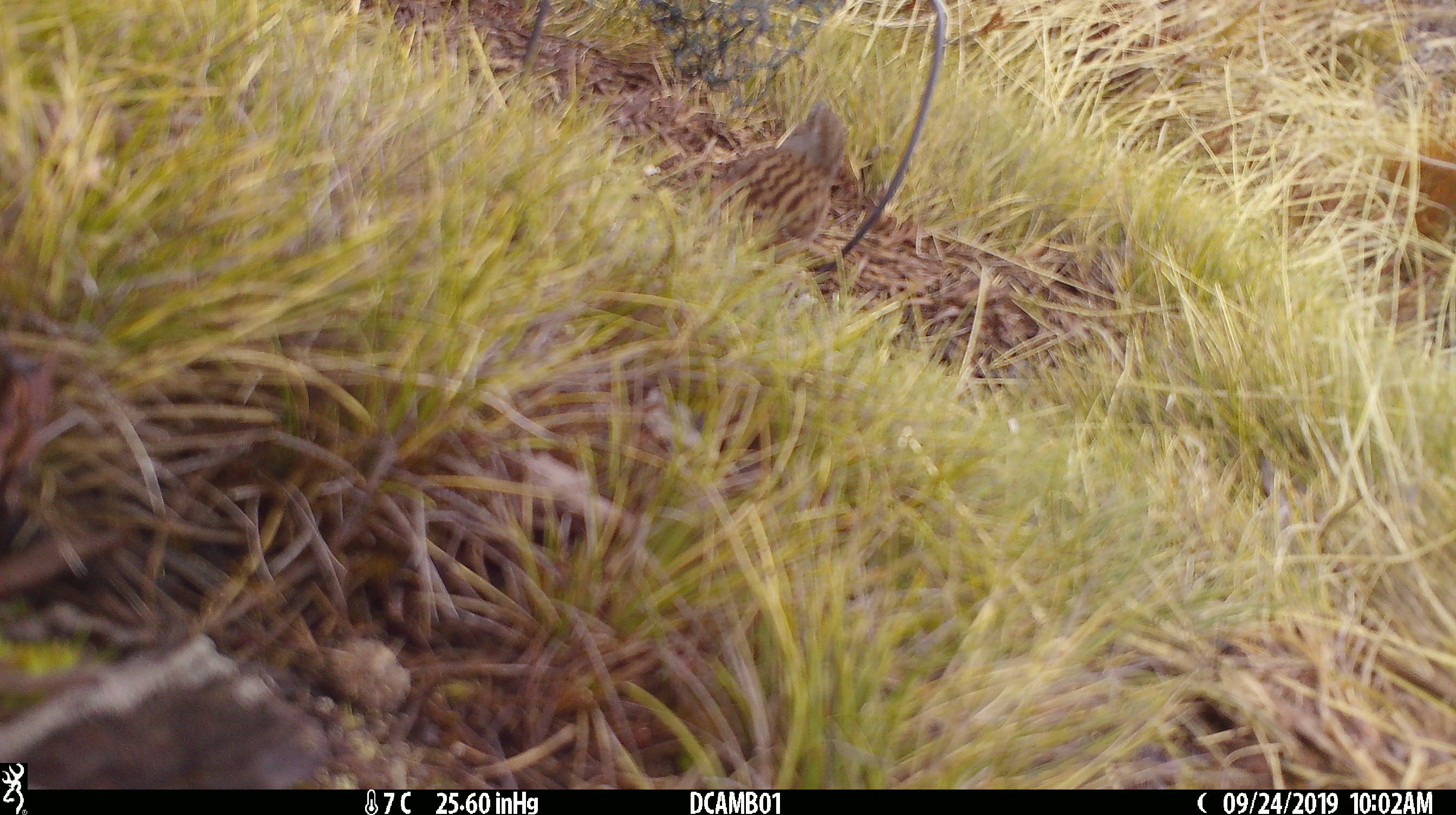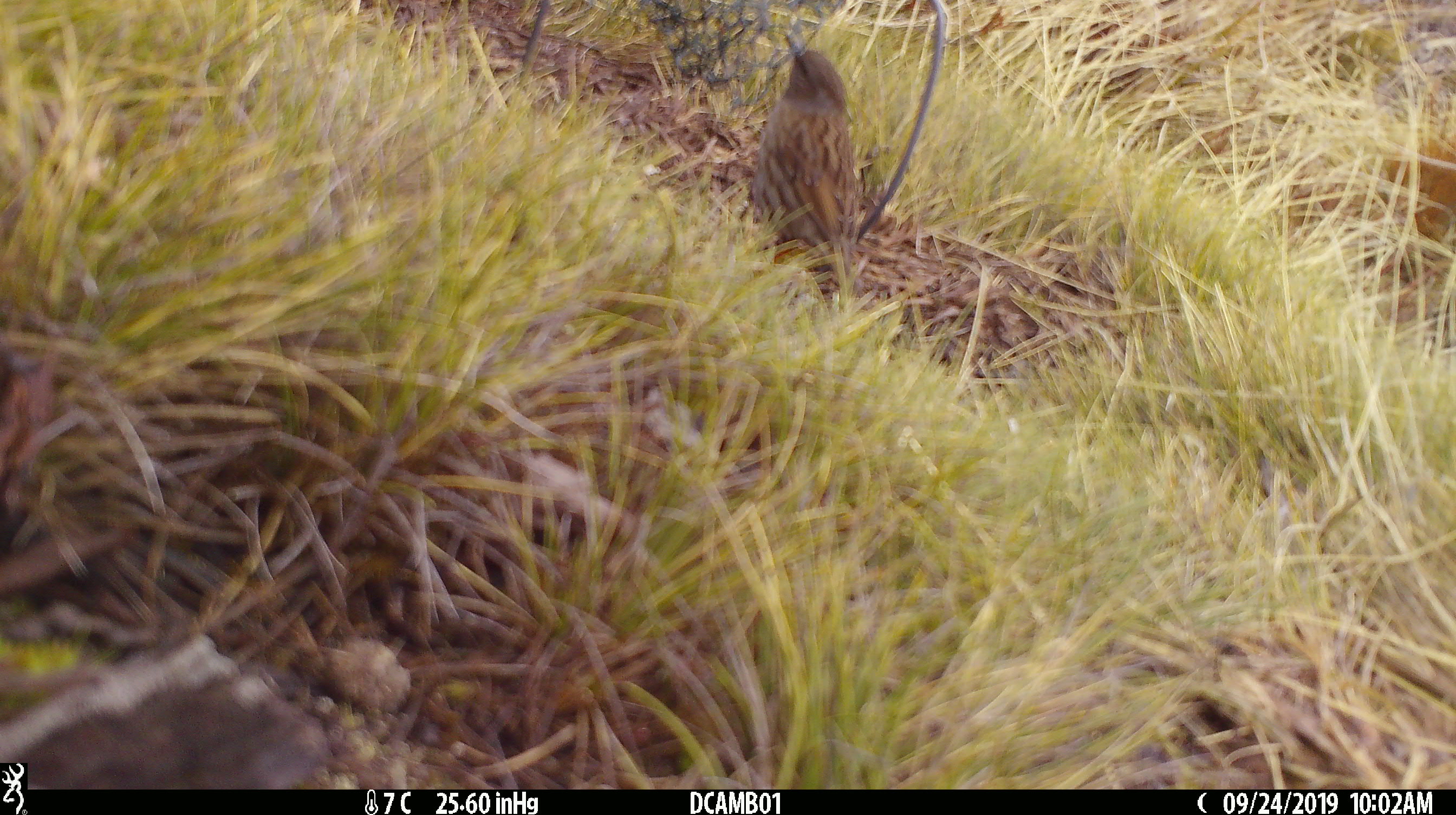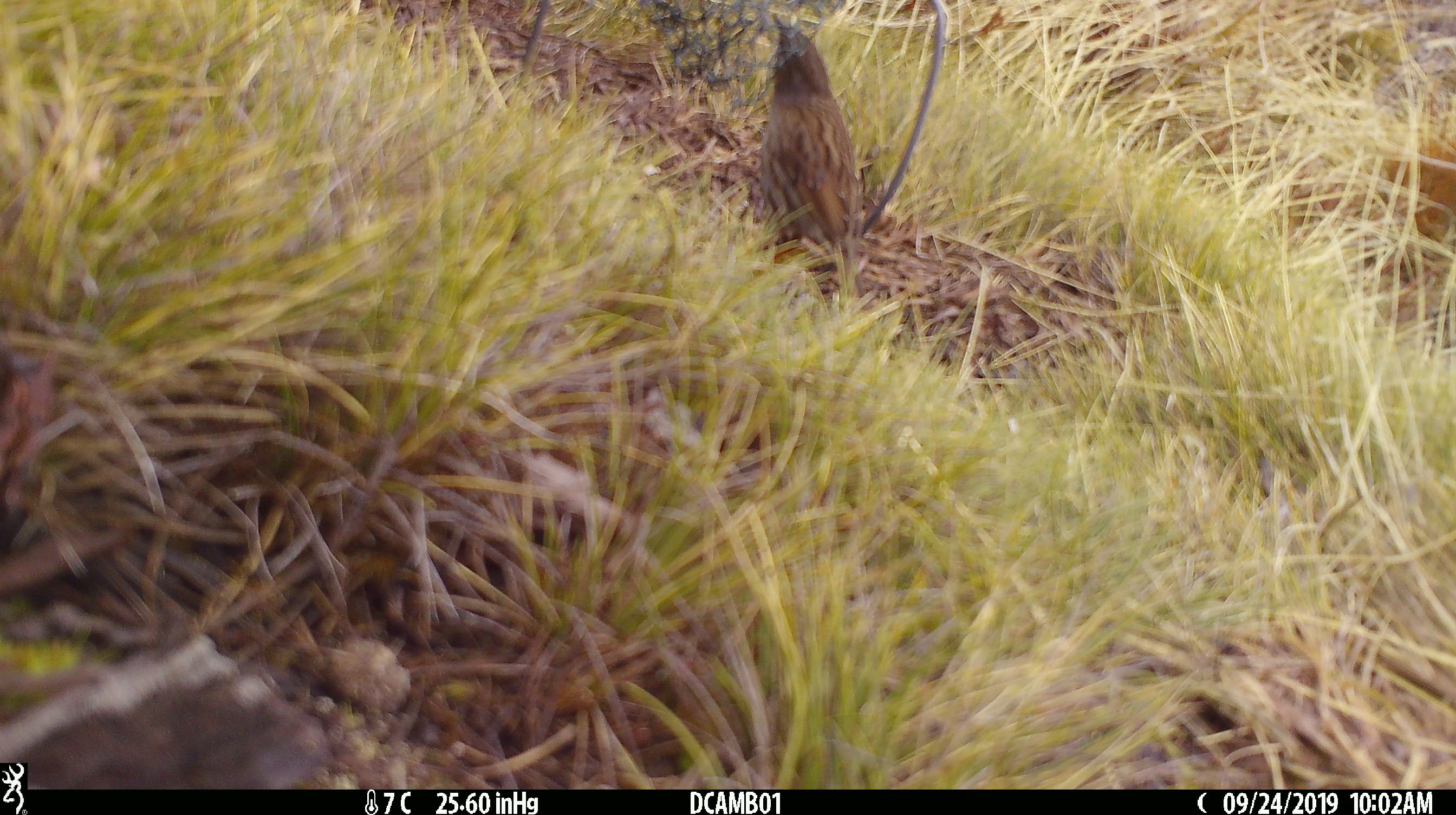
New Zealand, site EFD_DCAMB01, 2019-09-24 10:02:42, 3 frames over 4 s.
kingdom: Animalia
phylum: Chordata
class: Aves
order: Passeriformes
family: Prunellidae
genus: Prunella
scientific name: Prunella modularis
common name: dunnock